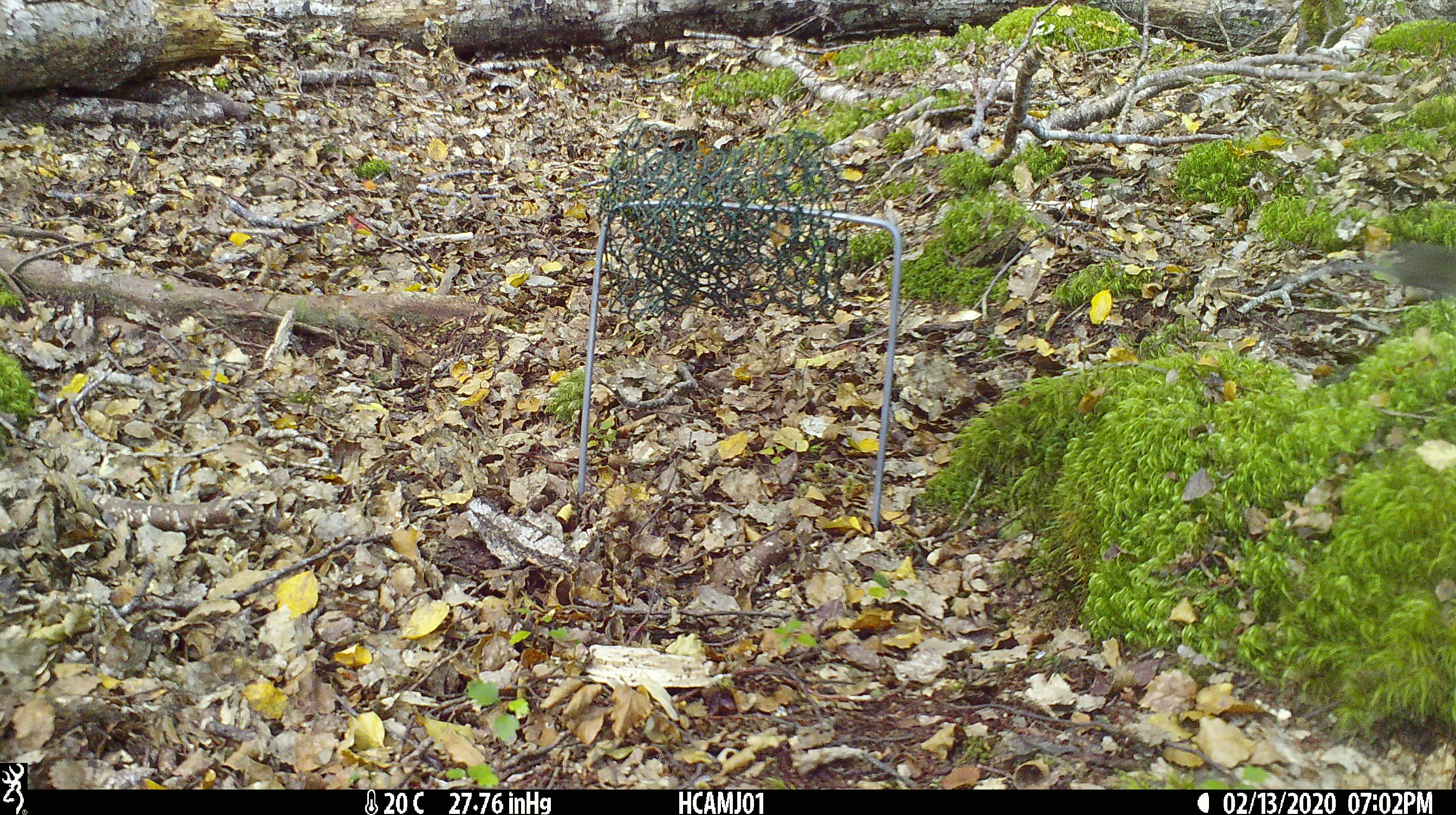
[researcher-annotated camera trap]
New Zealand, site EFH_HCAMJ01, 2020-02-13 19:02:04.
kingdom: Animalia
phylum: Chordata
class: Mammalia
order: Rodentia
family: Muridae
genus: Mus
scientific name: Mus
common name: mouse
Mouse (Mus).